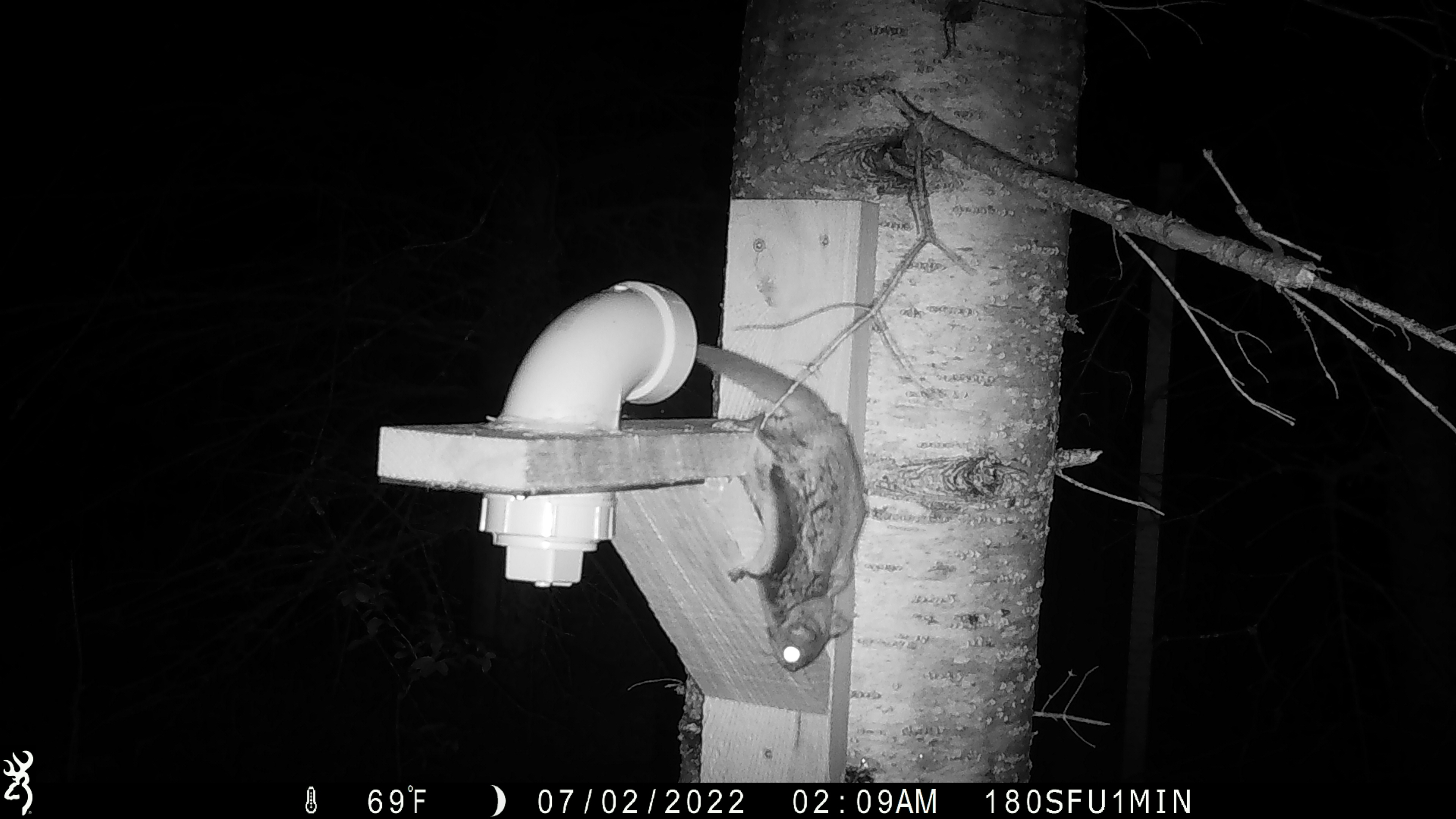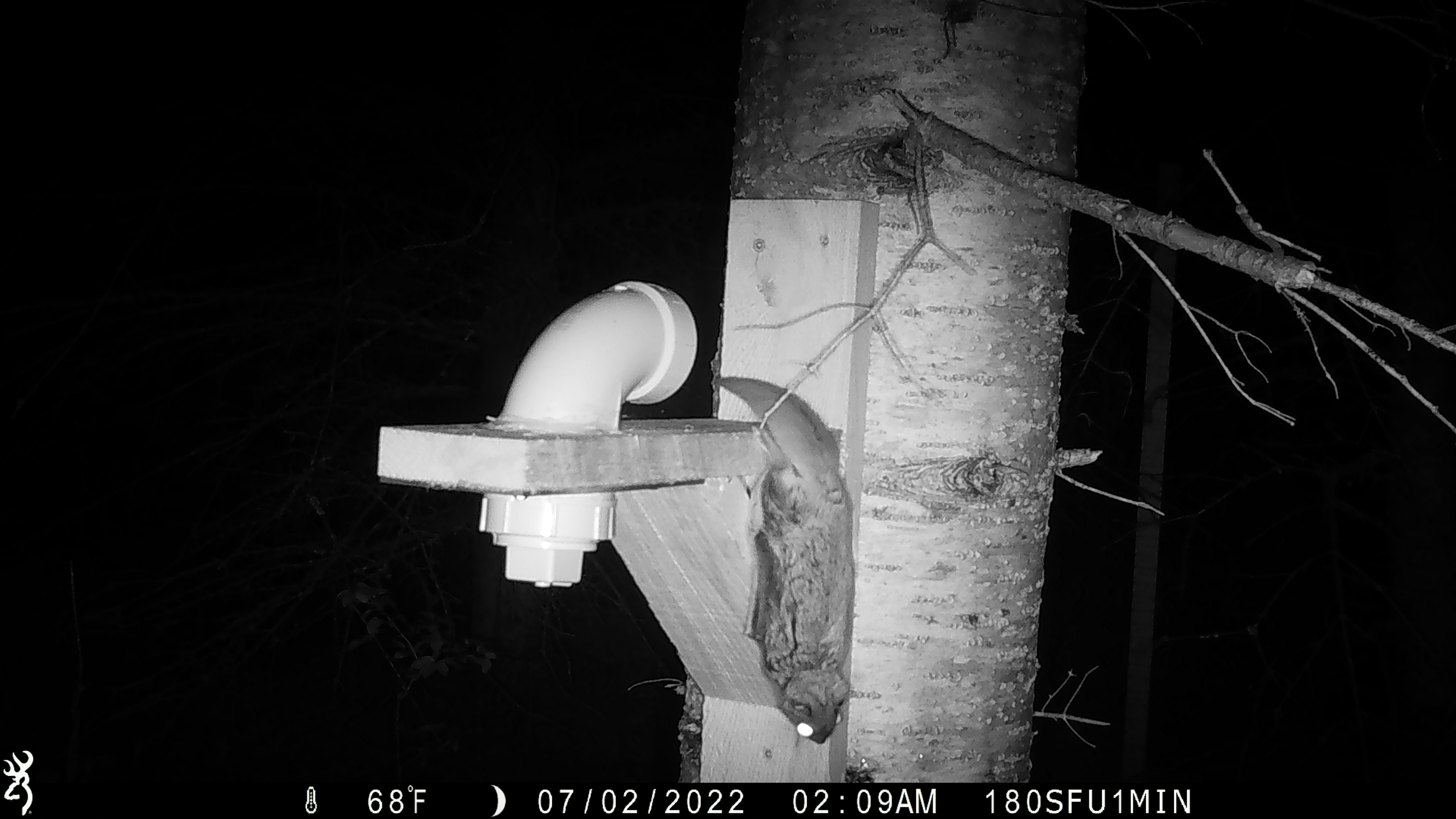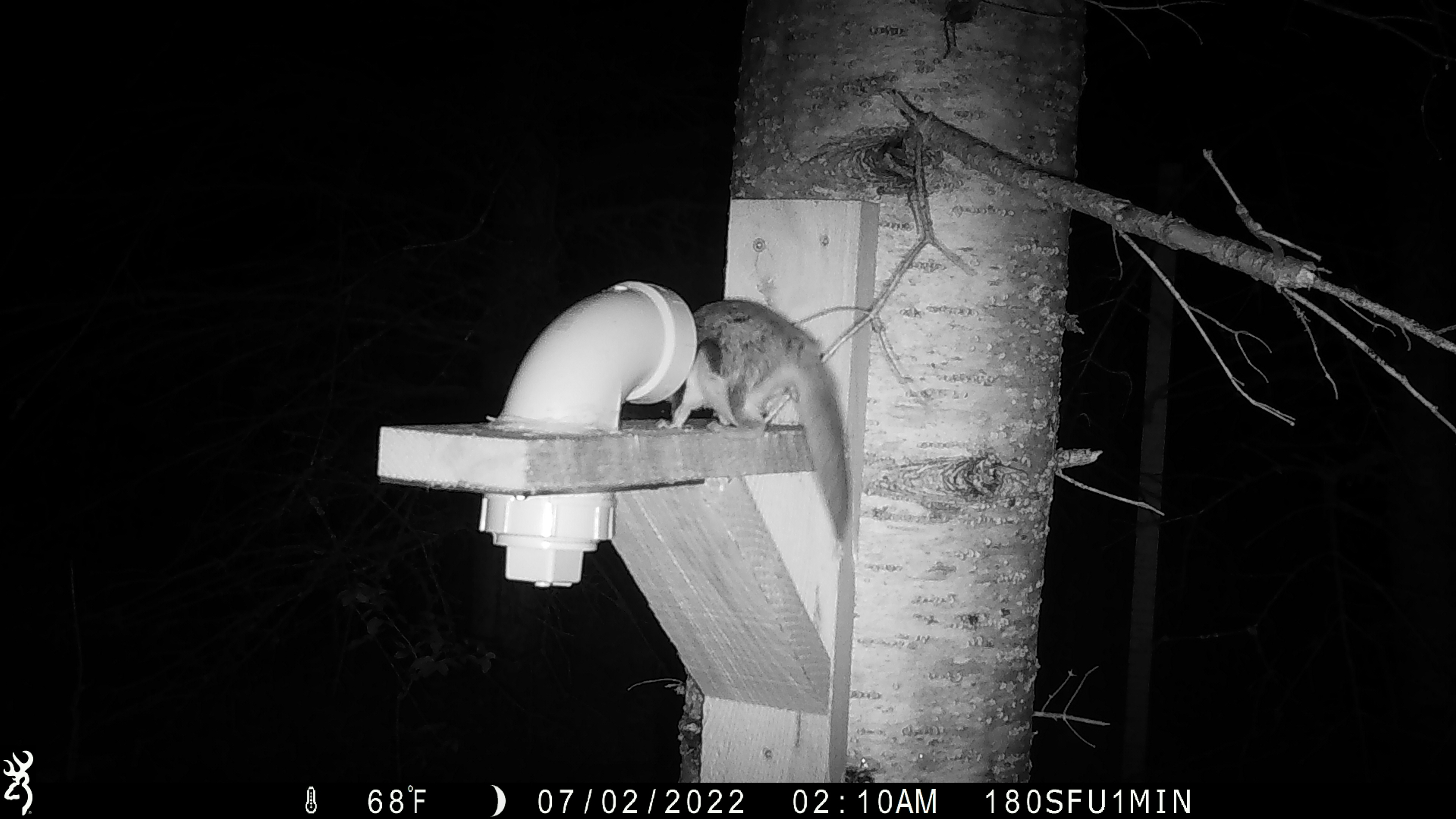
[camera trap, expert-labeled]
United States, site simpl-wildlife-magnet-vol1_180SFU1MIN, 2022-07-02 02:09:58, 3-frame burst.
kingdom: Animalia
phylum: Chordata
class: Mammalia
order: Rodentia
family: Sciuridae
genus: Glaucomys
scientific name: Glaucomys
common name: flying squirrel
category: flying squirrel sp.